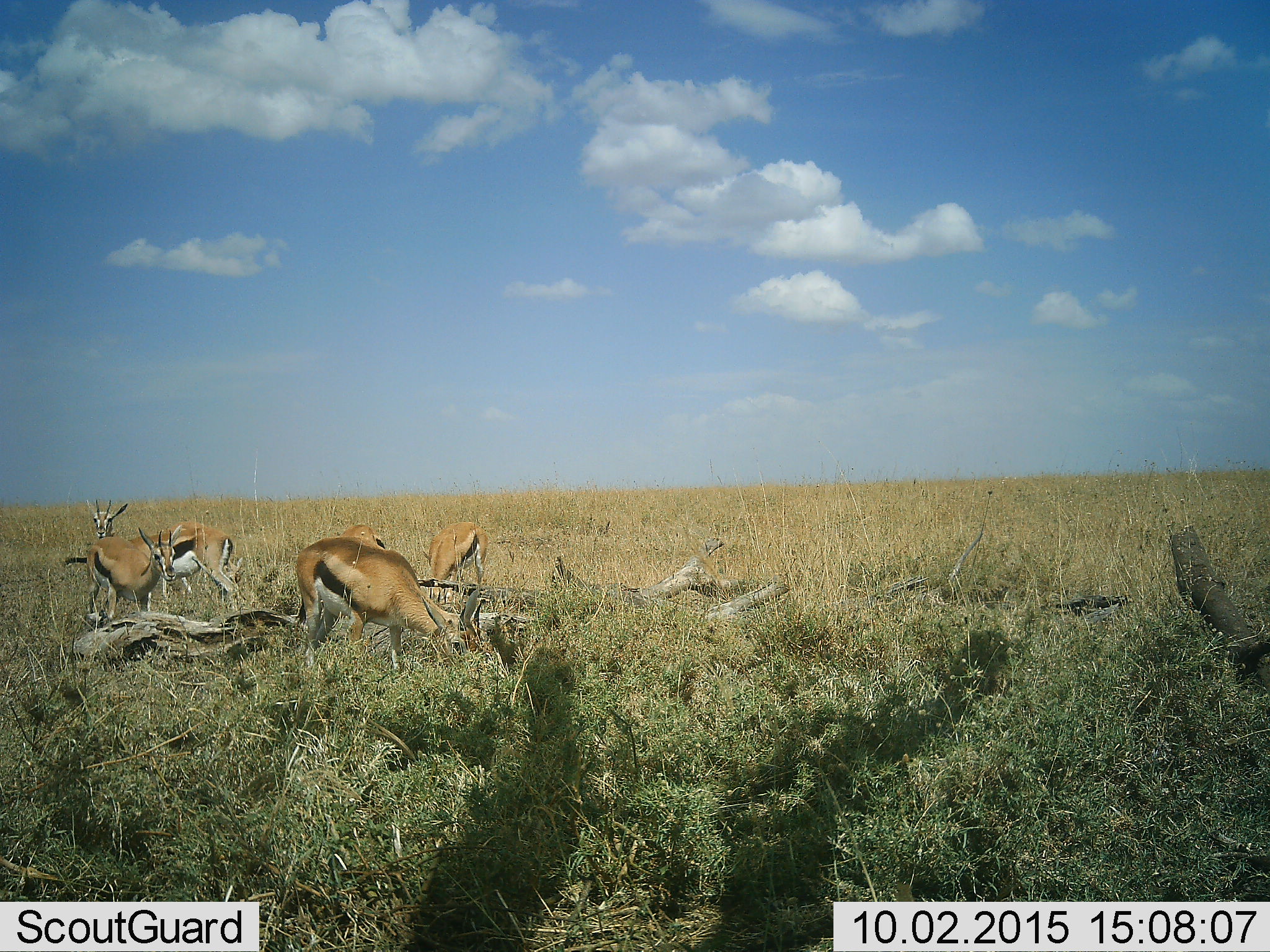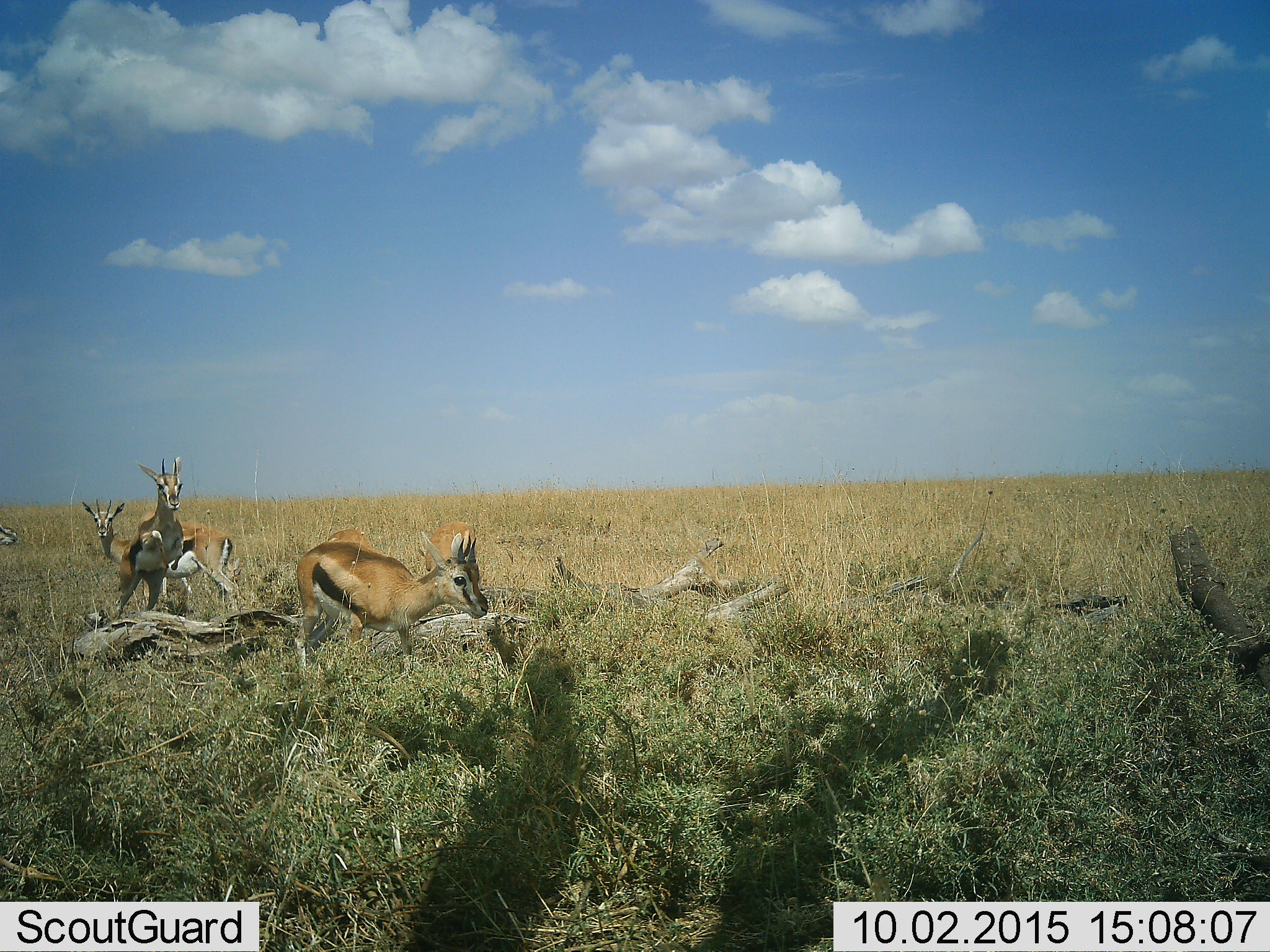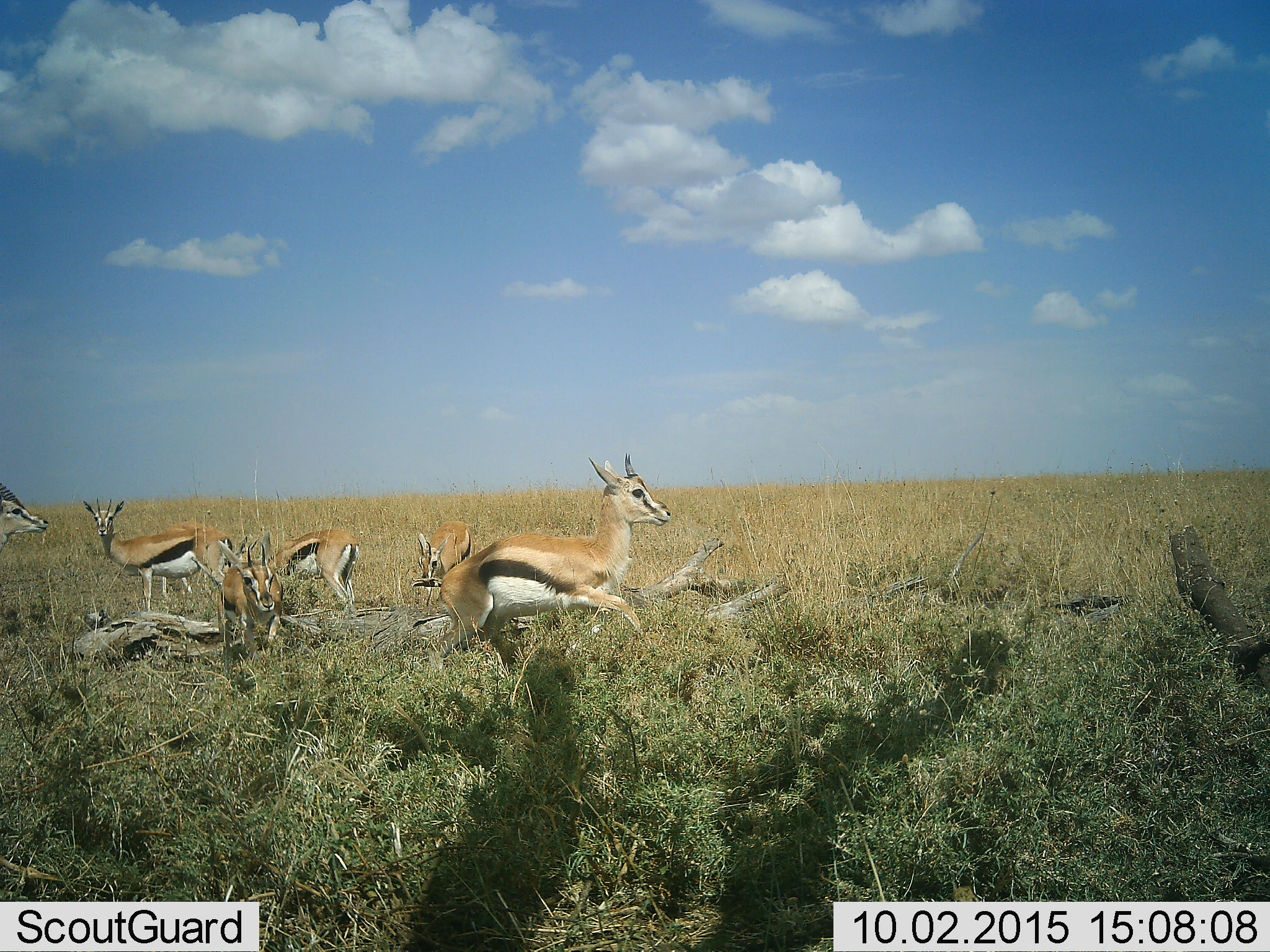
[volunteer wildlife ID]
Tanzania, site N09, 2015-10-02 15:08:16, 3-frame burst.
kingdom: Animalia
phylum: Chordata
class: Mammalia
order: Artiodactyla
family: Bovidae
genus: Eudorcas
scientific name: Eudorcas thomsonii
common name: thomson's gazelle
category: gazellethomsons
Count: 6.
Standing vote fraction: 88%.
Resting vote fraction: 0%.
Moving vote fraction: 88%.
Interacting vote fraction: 50%.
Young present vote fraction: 0%.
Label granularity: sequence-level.